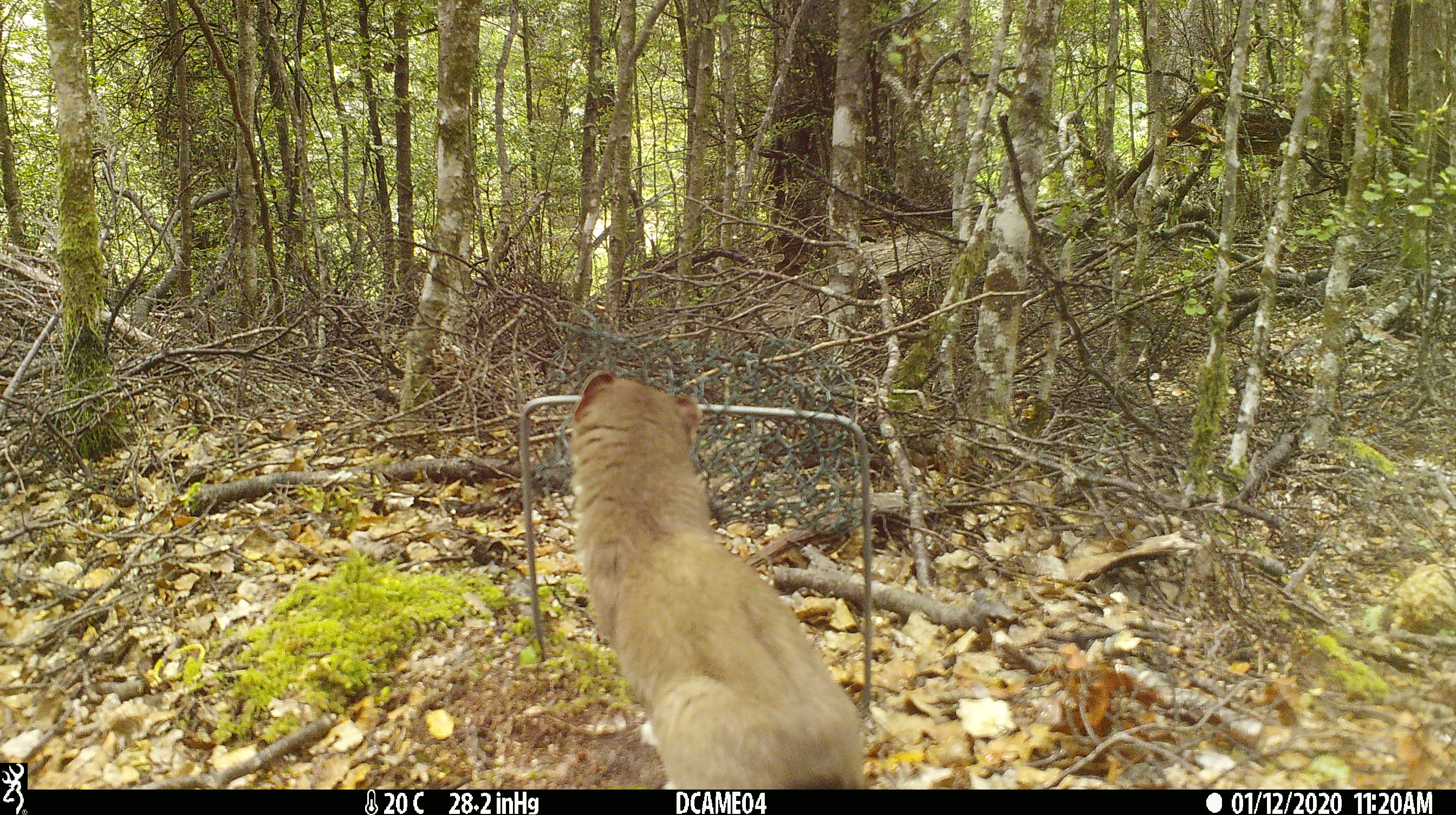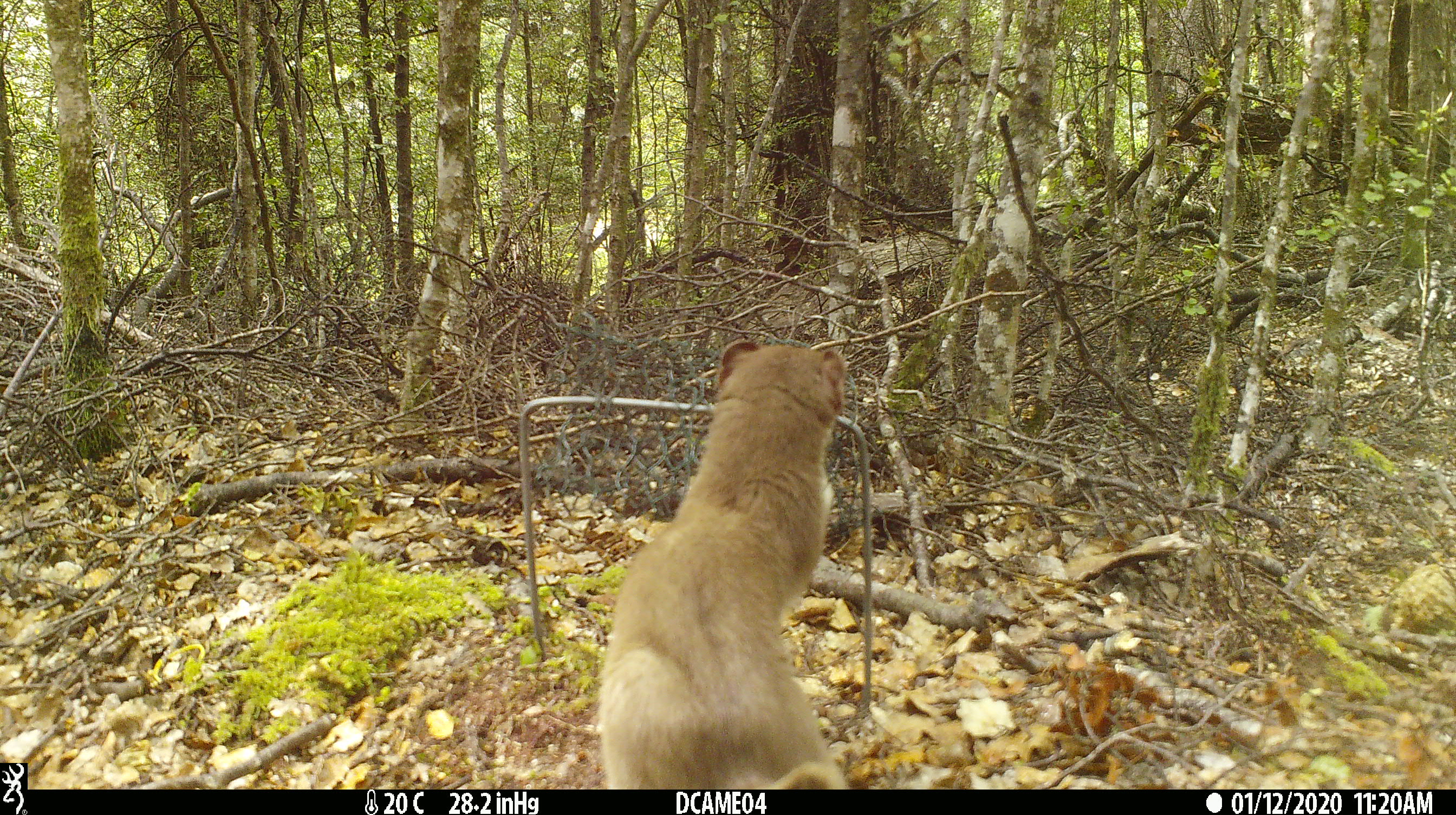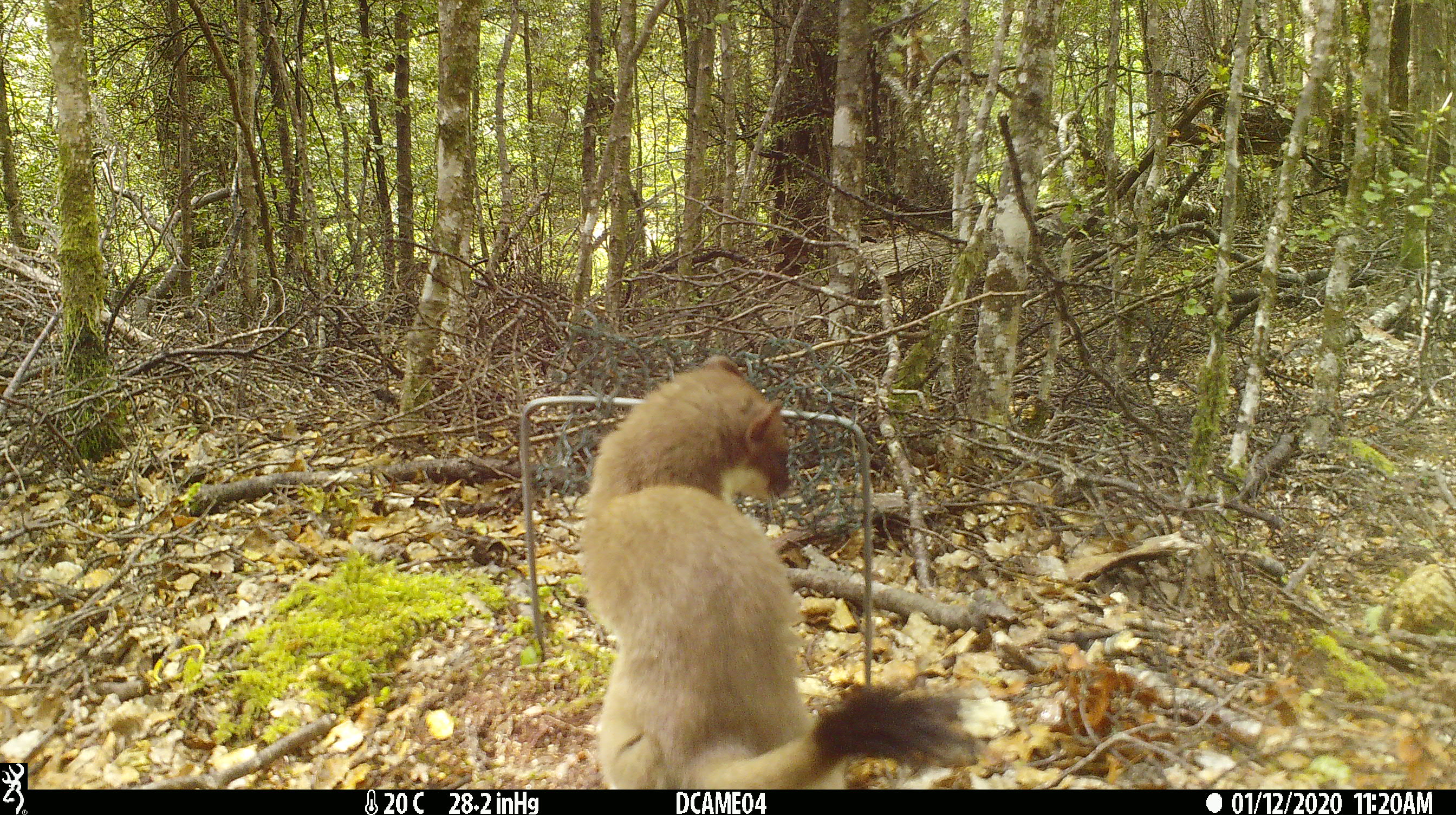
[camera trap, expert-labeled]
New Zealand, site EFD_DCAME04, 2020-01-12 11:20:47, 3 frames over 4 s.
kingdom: Animalia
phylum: Chordata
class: Mammalia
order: Carnivora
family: Mustelidae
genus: Mustela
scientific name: Mustela erminea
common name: stoat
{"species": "stoat (Mustela erminea)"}